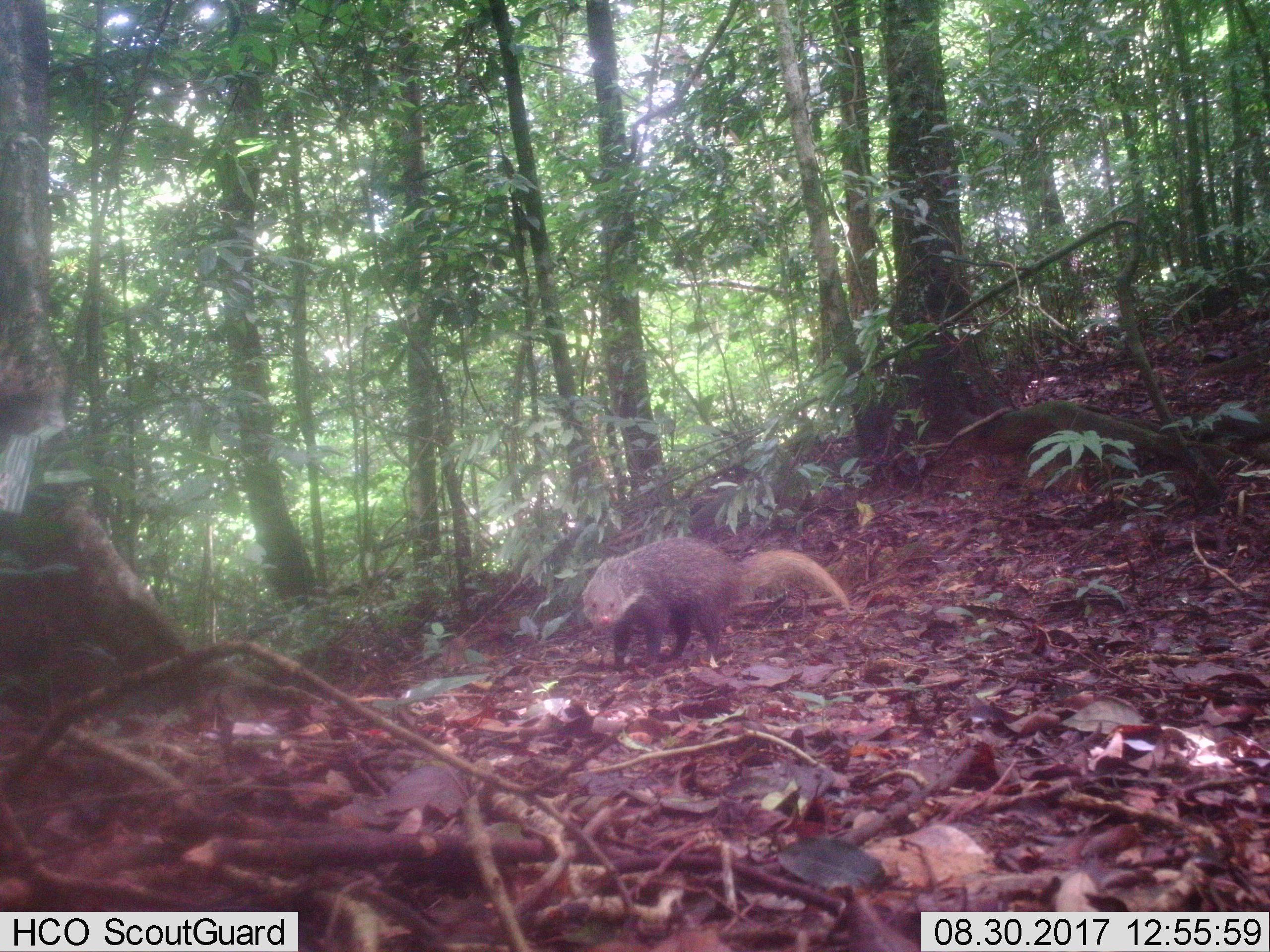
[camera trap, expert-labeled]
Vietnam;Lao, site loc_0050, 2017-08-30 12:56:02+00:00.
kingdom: Animalia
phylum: Chordata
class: Mammalia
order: Carnivora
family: Herpestidae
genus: Urva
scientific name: Urva urva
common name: crab-eating mongoose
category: crab eating mongoose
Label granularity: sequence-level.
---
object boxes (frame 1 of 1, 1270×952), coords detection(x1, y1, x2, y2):
crab eating mongoose: detection(581, 537, 851, 674)